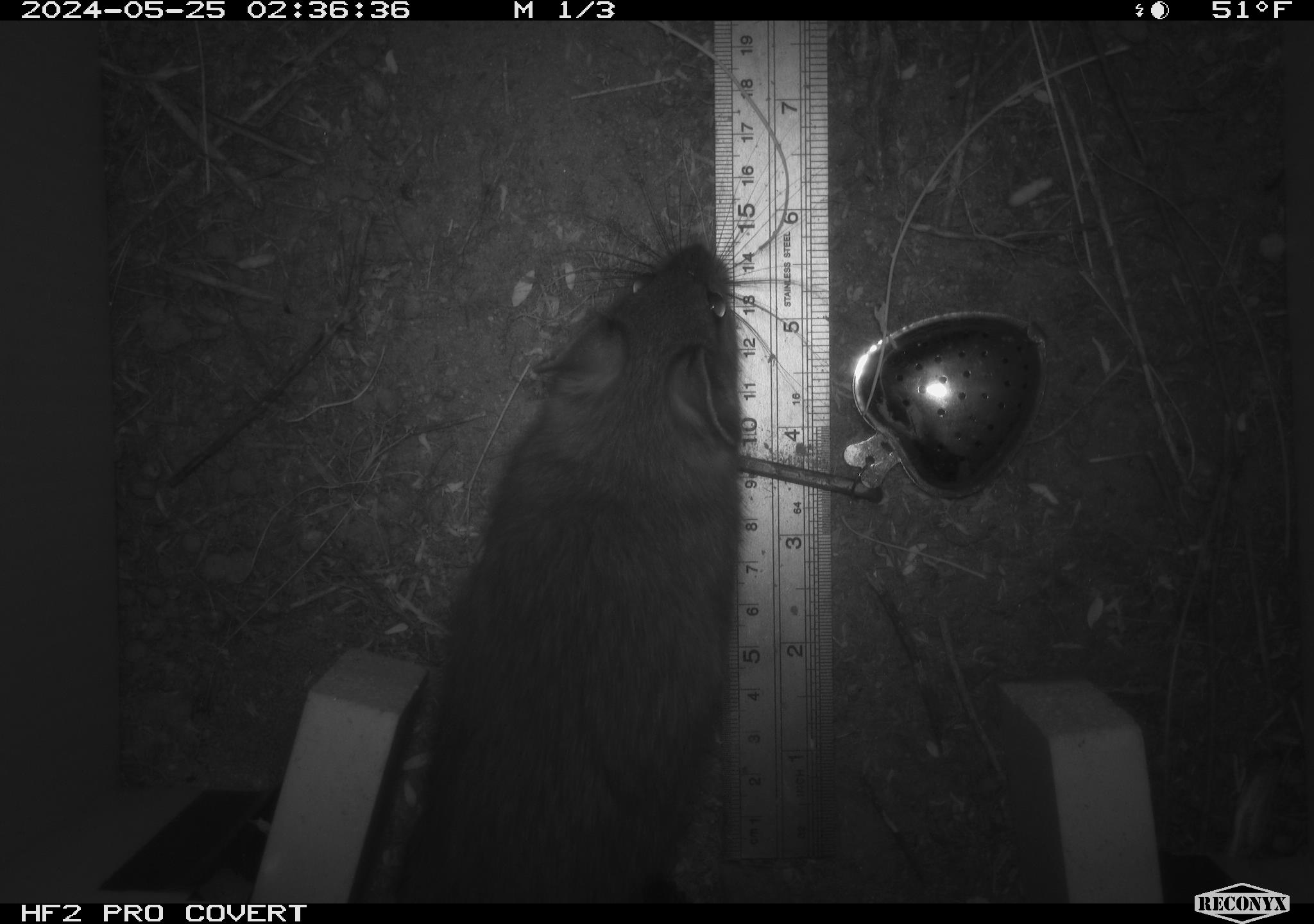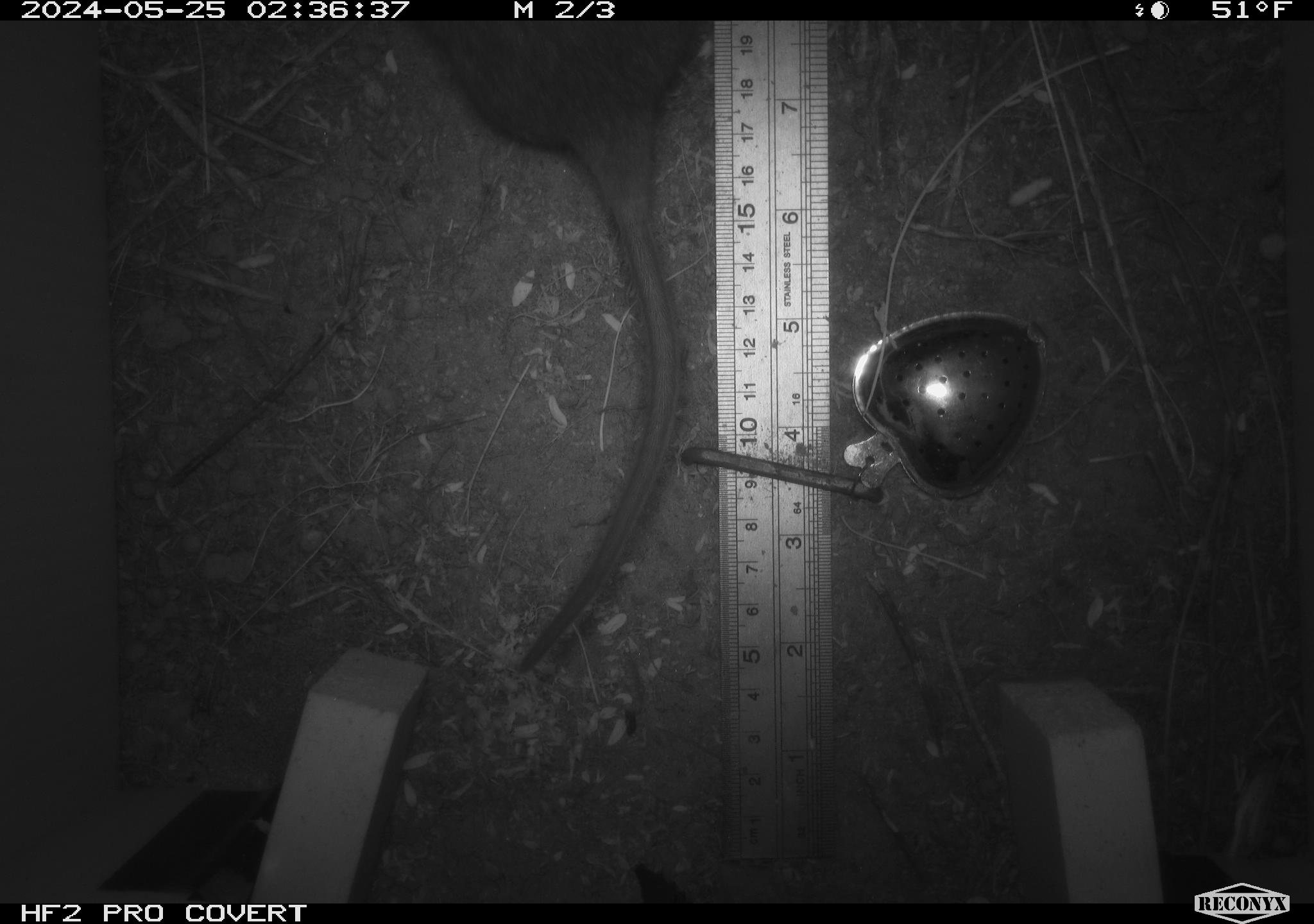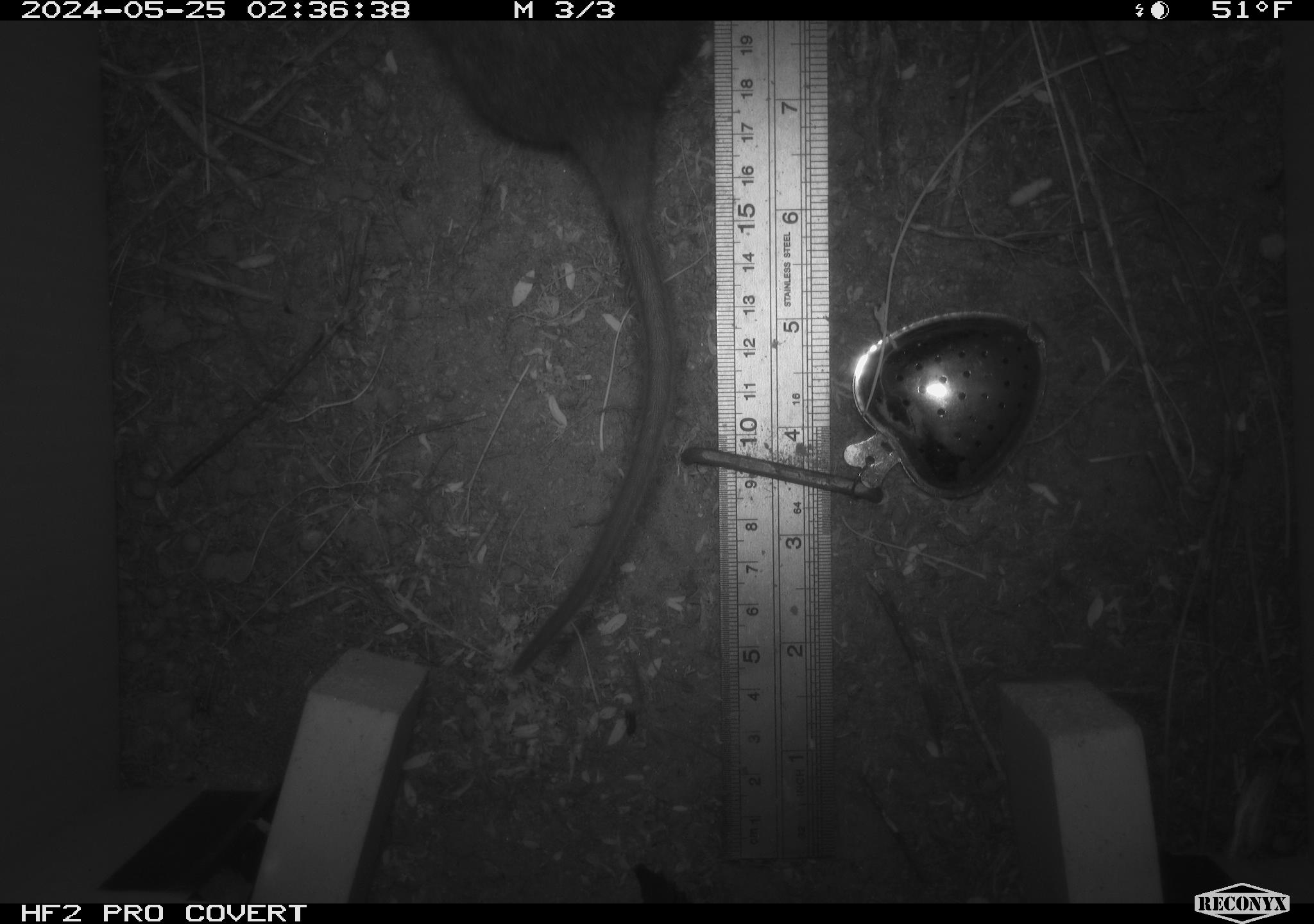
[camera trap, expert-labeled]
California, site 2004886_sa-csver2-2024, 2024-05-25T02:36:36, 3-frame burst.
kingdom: Animalia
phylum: Chordata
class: Mammalia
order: Rodentia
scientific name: Rodentia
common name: rodent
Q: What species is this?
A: Rodent (Rodentia).